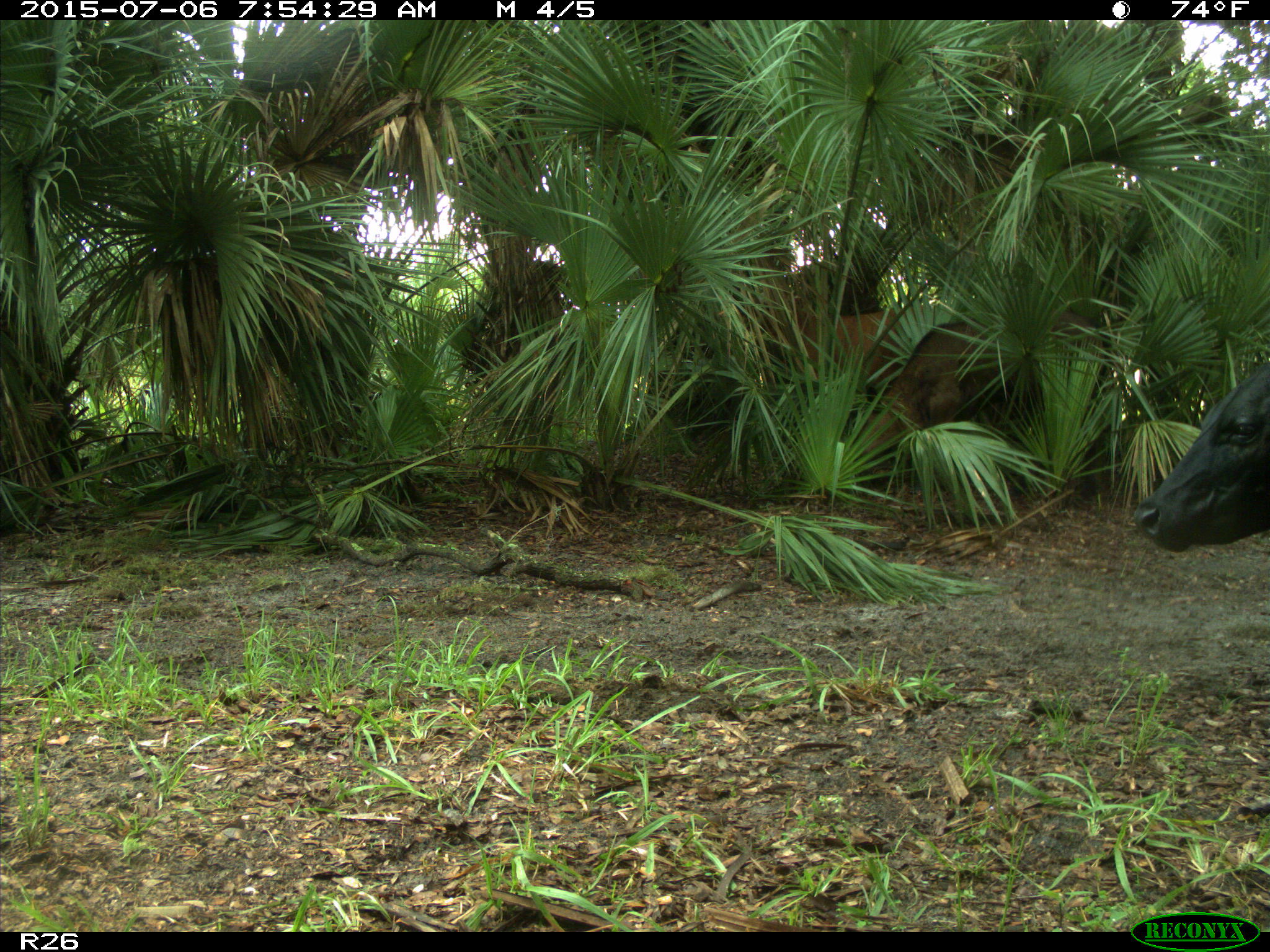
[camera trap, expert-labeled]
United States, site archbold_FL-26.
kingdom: Animalia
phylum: Chordata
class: Mammalia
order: Artiodactyla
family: Bovidae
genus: Bos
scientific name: Bos taurus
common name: domestic cow